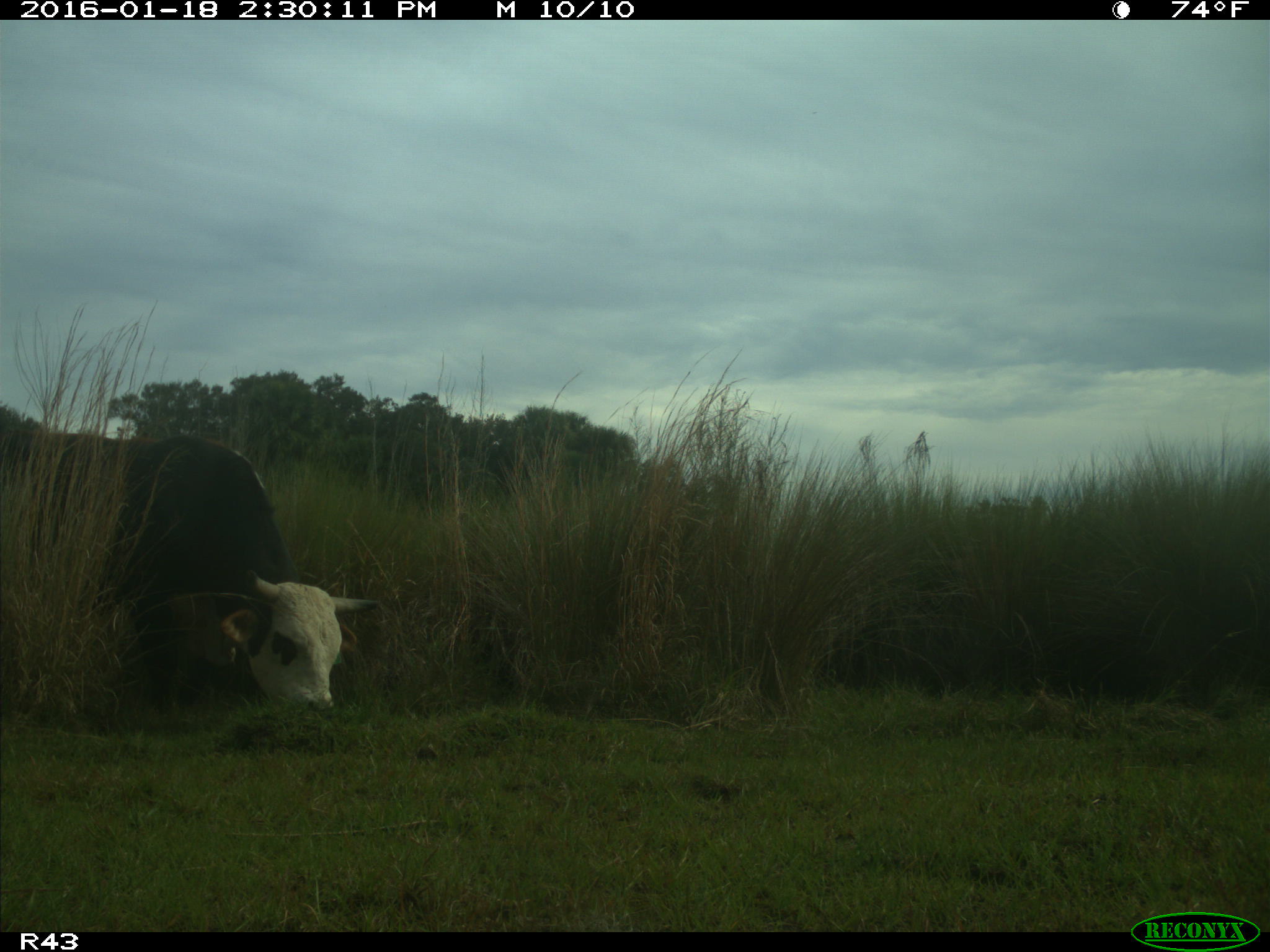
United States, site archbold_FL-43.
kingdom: Animalia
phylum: Chordata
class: Mammalia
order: Artiodactyla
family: Bovidae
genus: Bos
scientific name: Bos taurus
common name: domestic cow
Bos taurus (domestic cow).